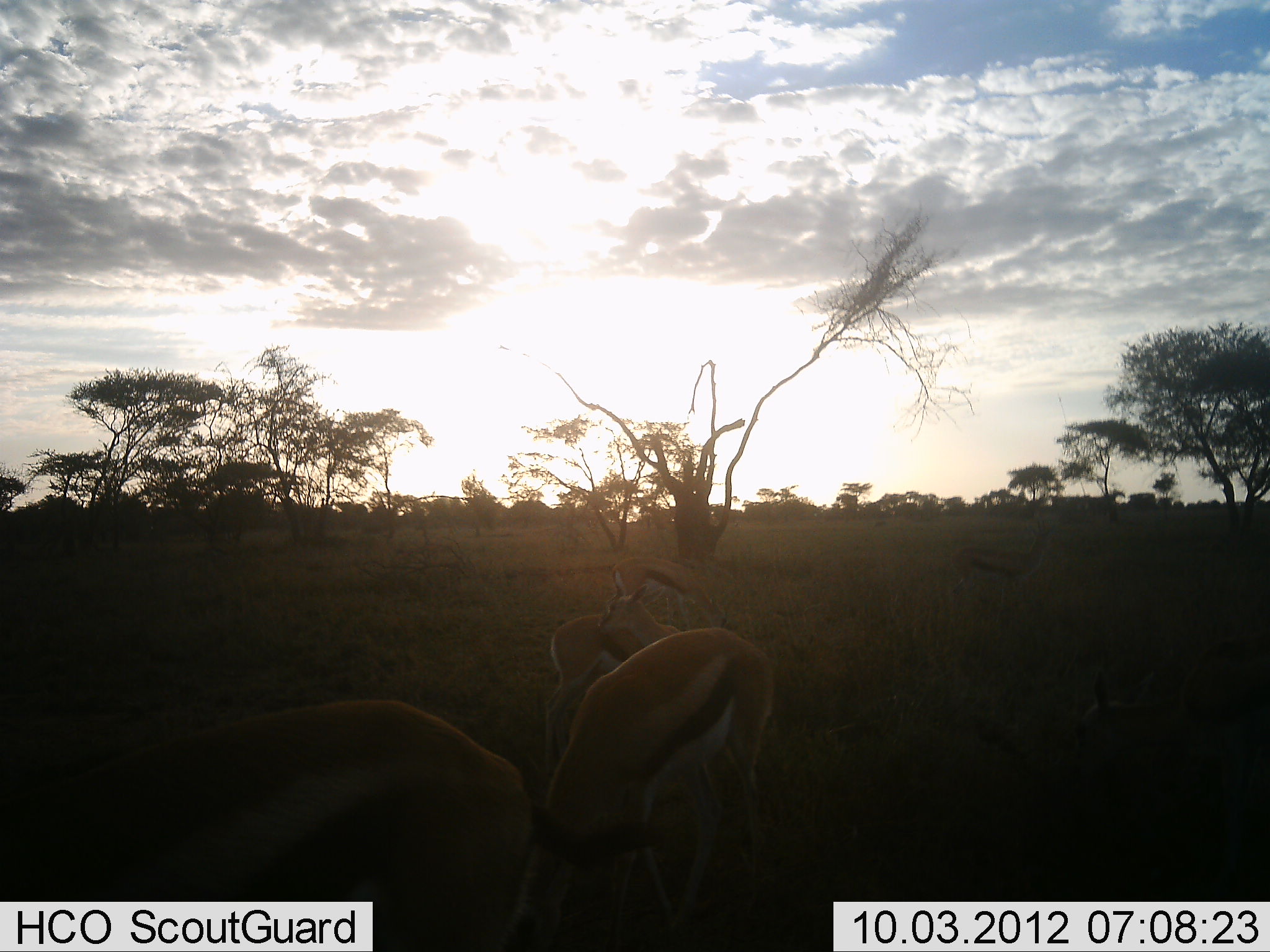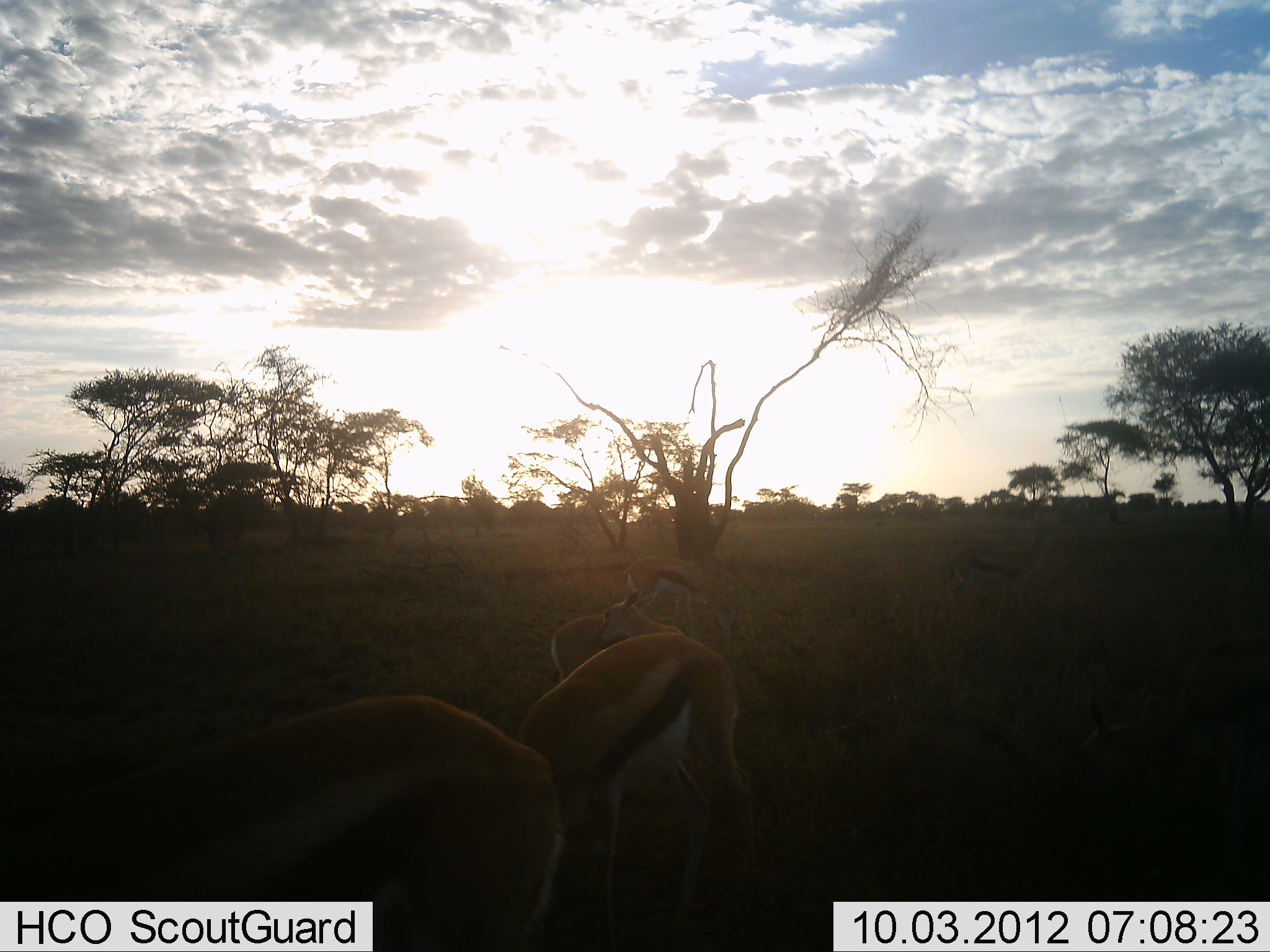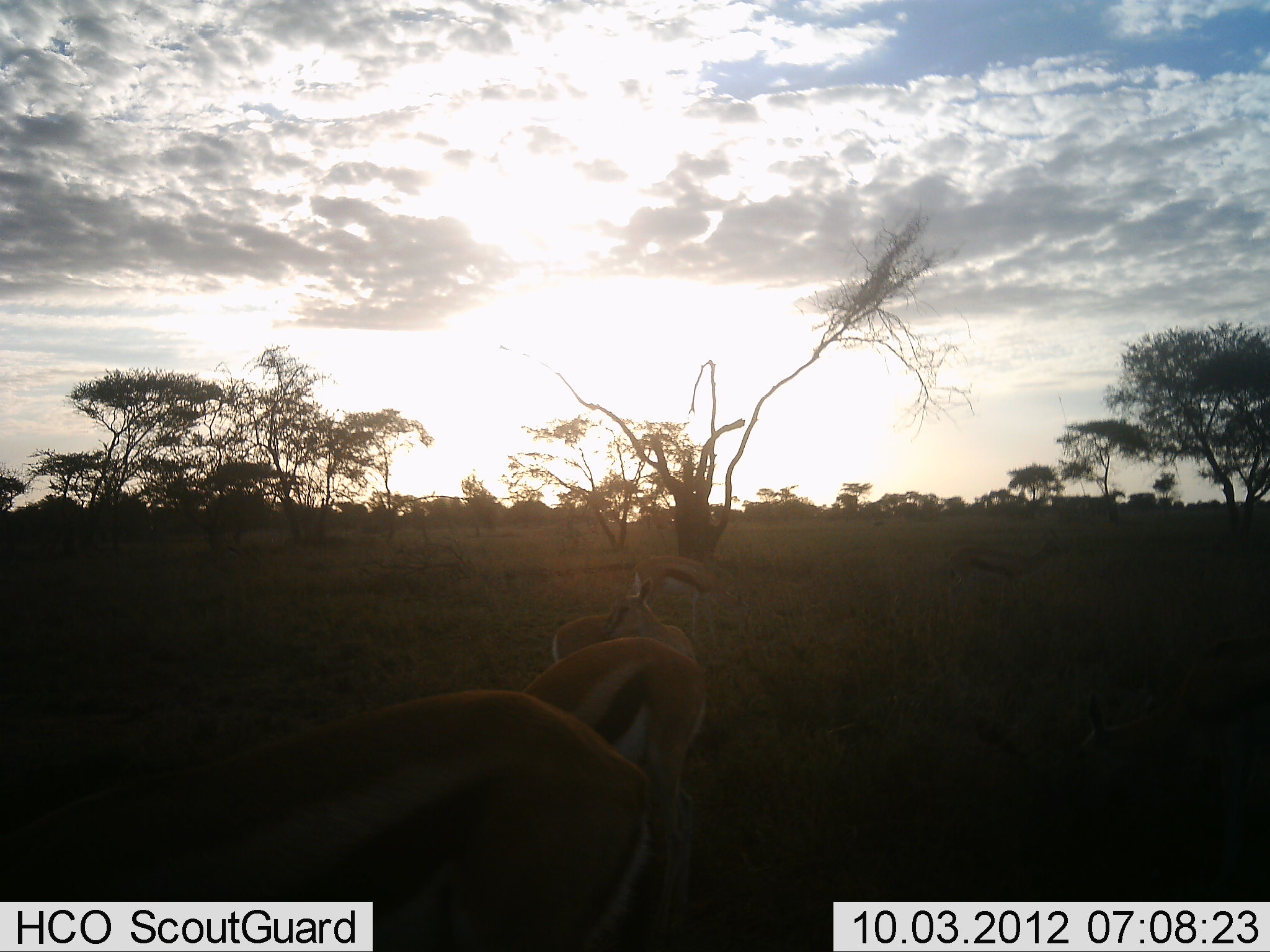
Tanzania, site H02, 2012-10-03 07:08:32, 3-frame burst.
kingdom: Animalia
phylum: Chordata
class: Mammalia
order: Artiodactyla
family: Bovidae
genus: Eudorcas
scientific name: Eudorcas thomsonii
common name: thomson's gazelle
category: gazellethomsons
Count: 5.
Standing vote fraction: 60%.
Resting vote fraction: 0%.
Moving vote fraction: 10%.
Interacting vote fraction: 0%.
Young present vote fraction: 0%.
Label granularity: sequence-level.